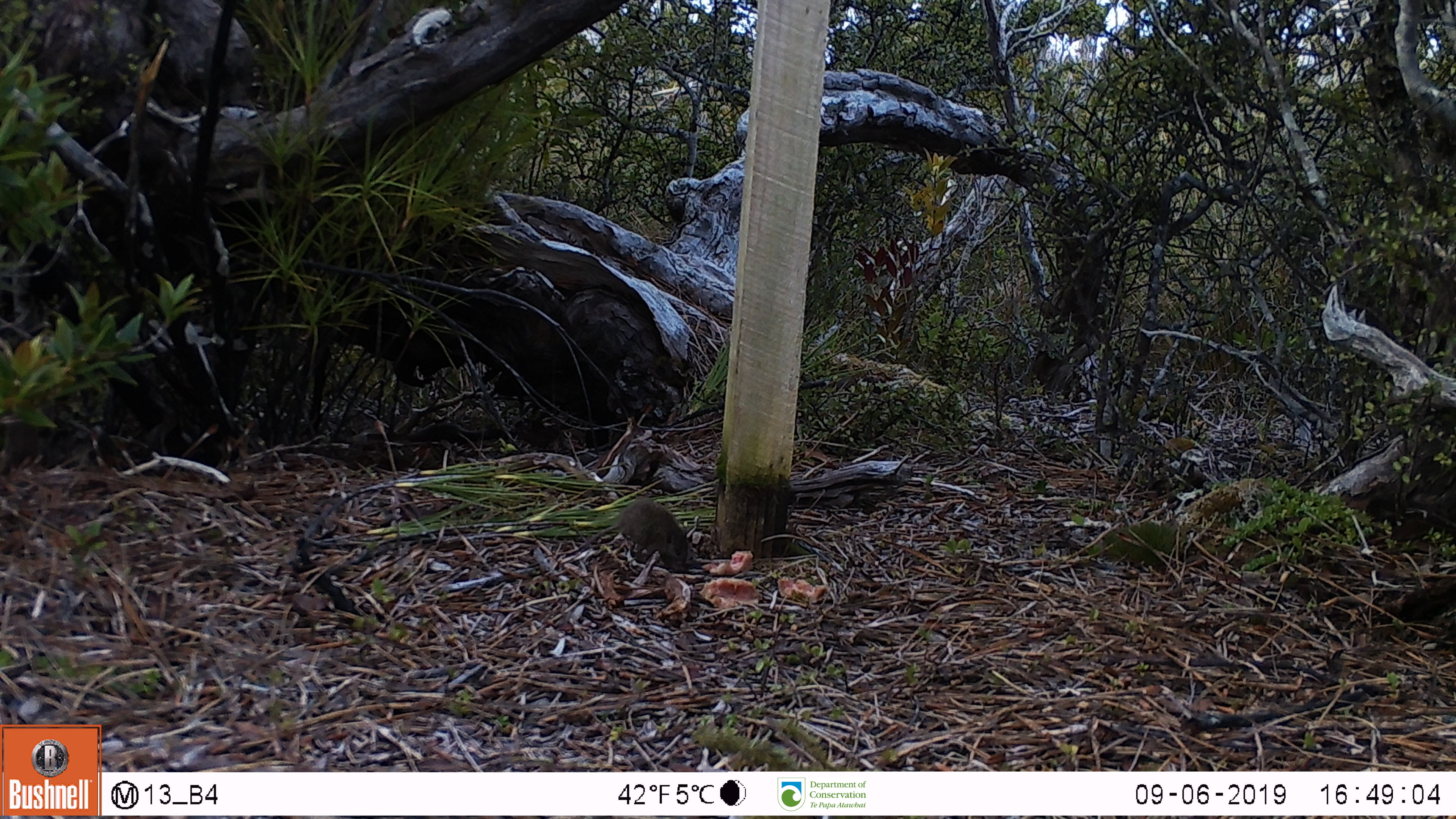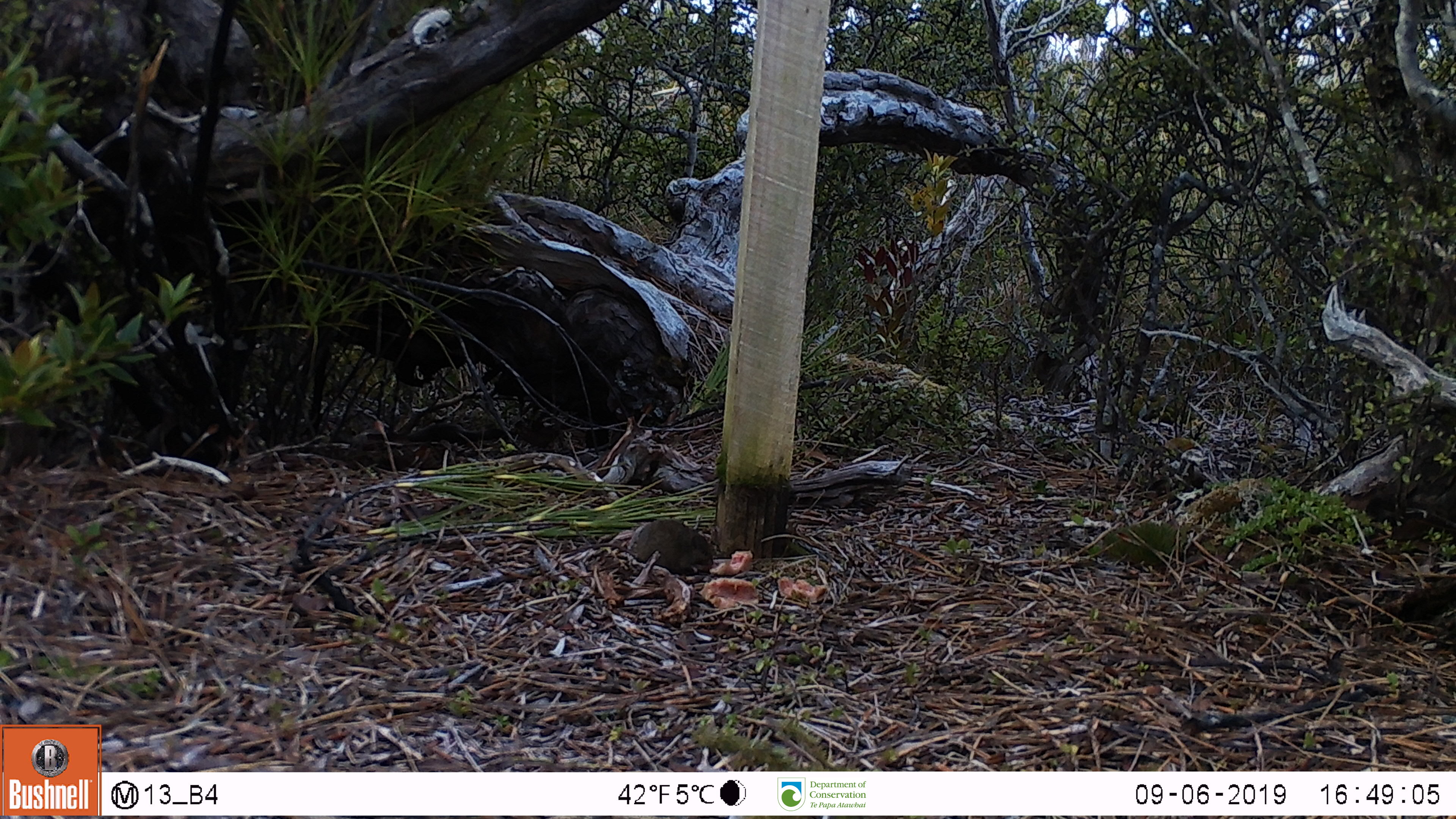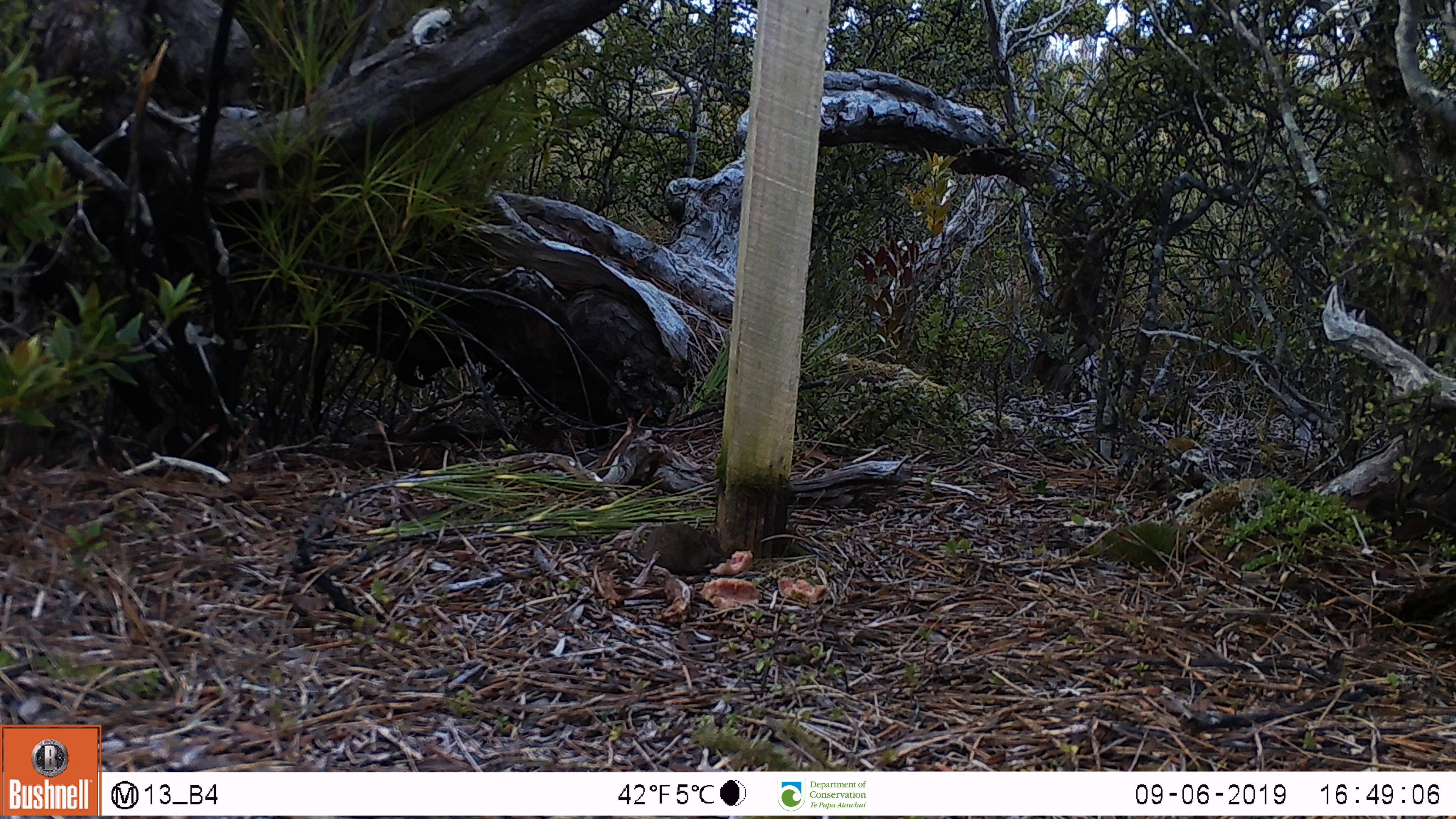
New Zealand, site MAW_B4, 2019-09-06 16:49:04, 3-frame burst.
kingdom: Animalia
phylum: Chordata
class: Mammalia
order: Rodentia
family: Muridae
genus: Mus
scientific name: Mus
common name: mouse